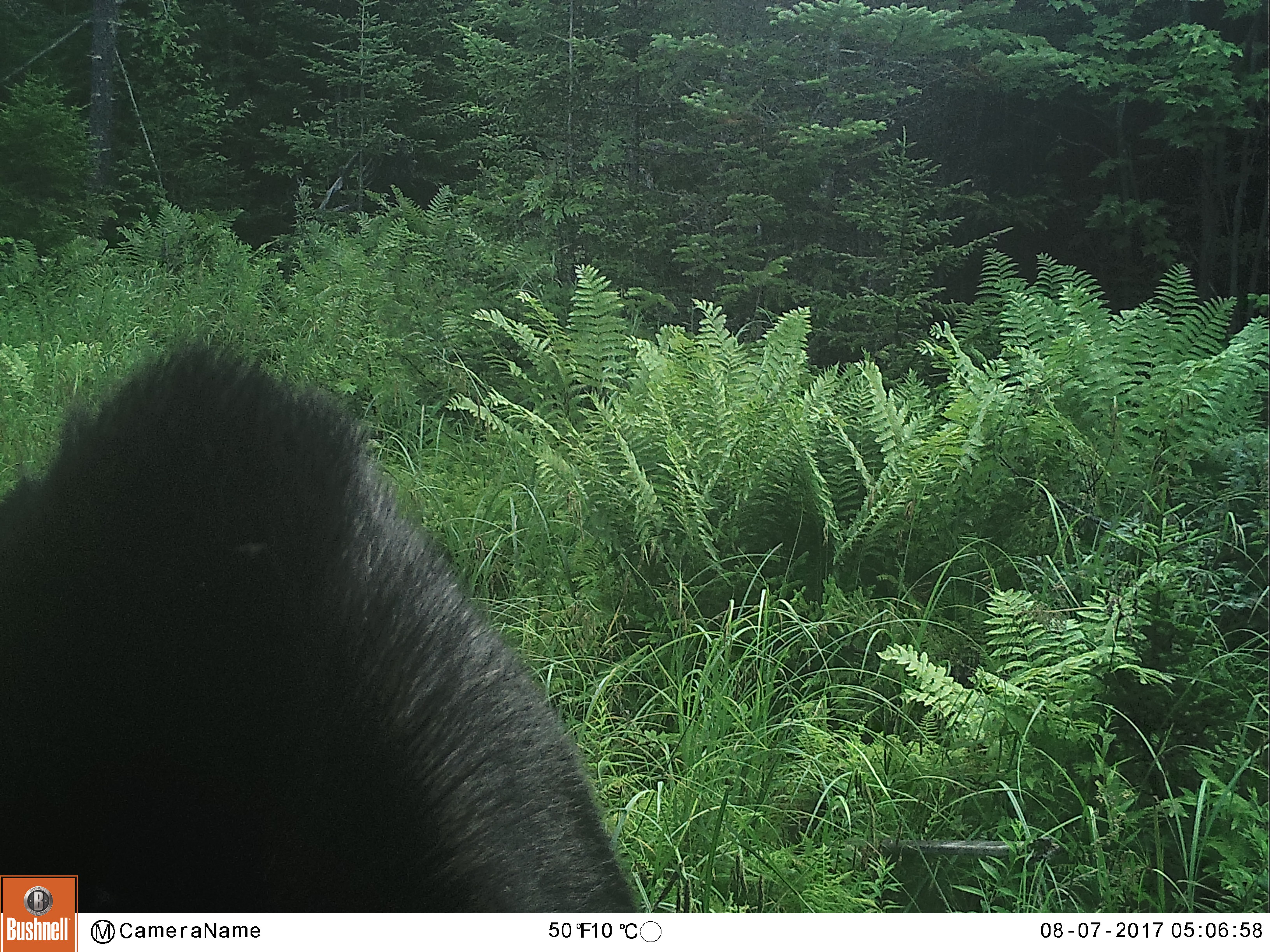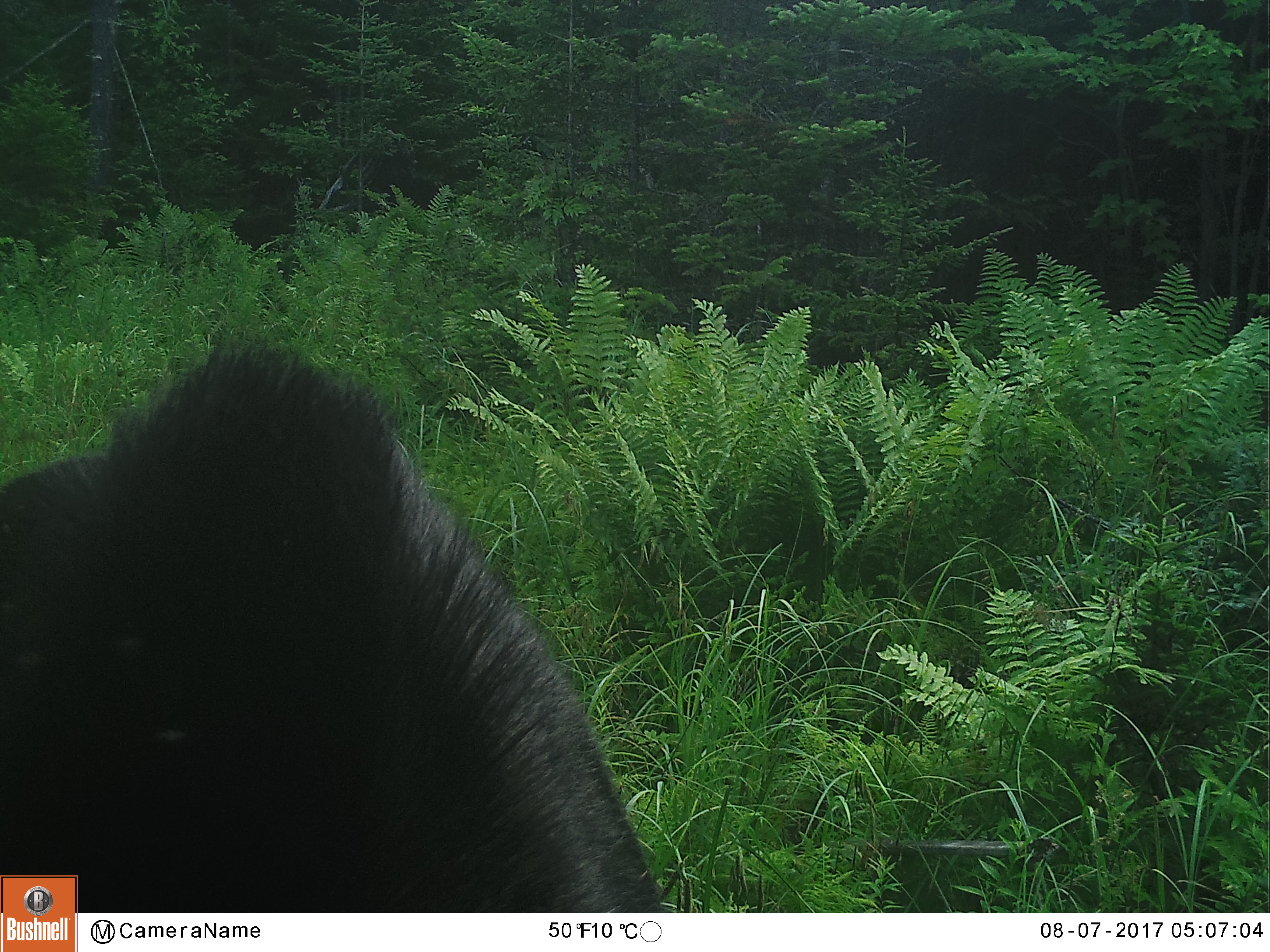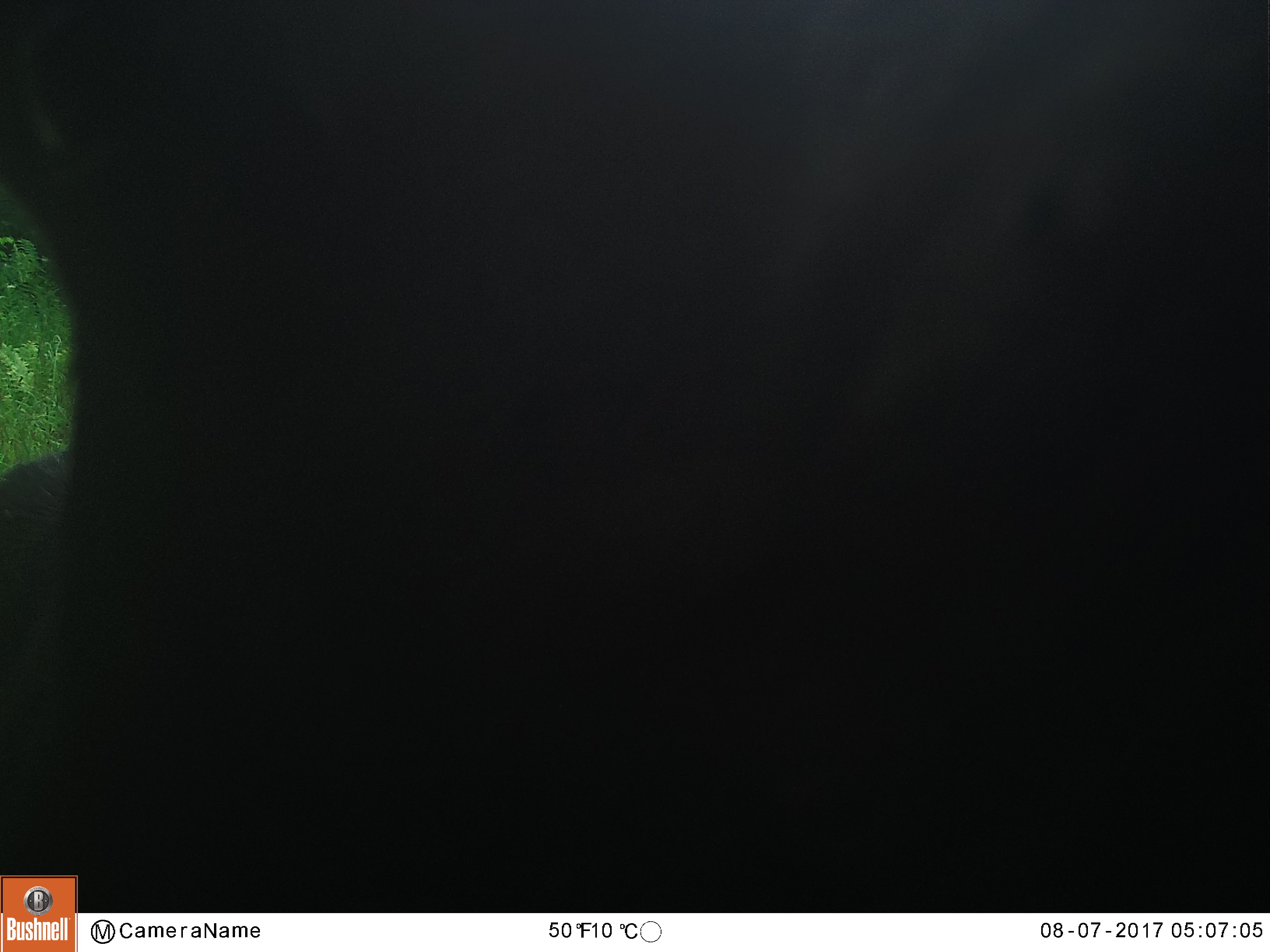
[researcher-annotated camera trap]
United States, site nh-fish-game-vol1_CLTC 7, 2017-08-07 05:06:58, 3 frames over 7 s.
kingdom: Animalia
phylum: Chordata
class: Mammalia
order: Artiodactyla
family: Cervidae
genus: Alces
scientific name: Alces alces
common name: moose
Moose (Alces alces).